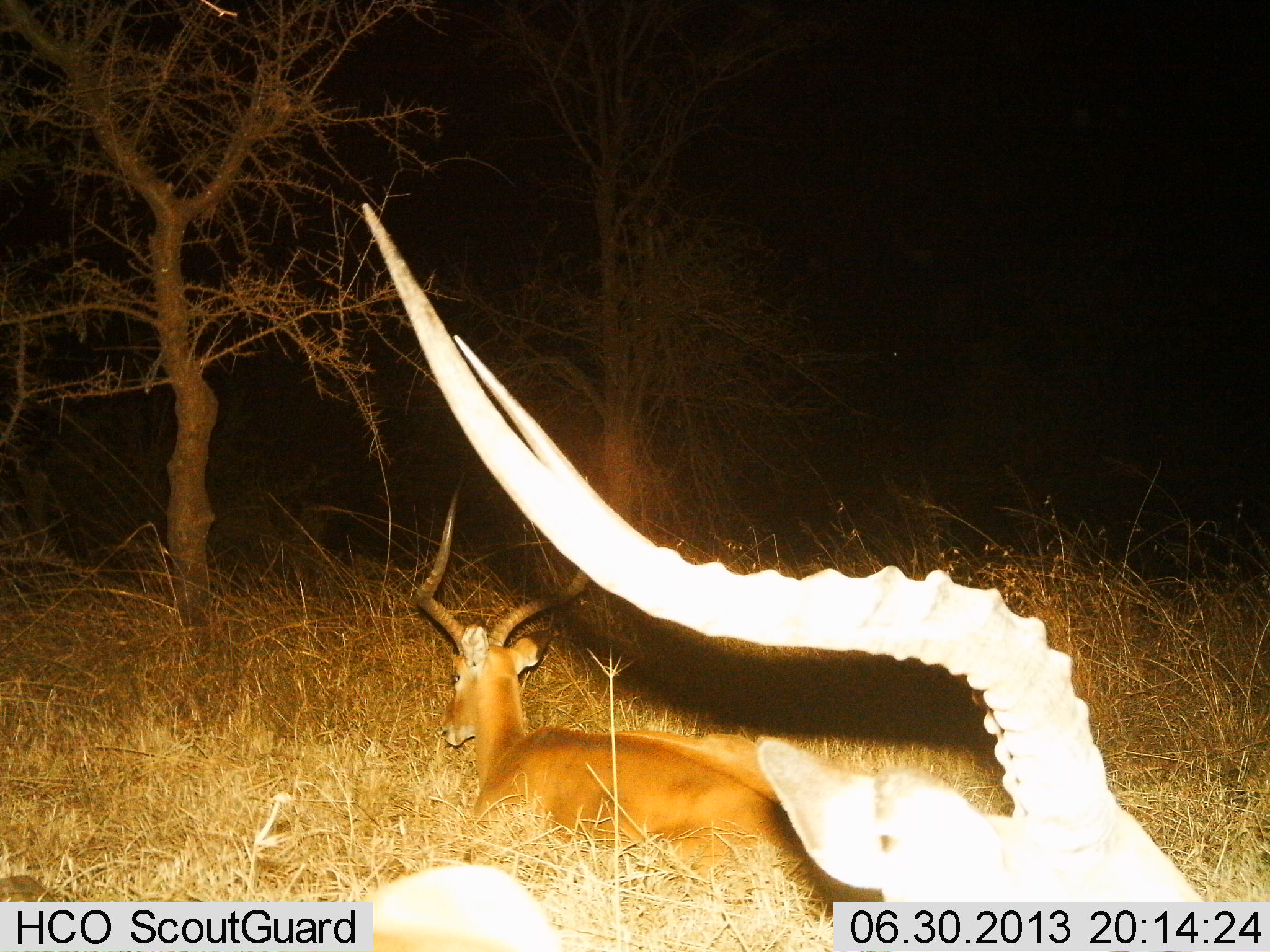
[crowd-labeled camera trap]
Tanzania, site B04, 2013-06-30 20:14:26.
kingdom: Animalia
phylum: Chordata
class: Mammalia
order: Artiodactyla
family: Bovidae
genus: Aepyceros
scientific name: Aepyceros melampus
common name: impala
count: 2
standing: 0%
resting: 100%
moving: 0%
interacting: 0%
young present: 0%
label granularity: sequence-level